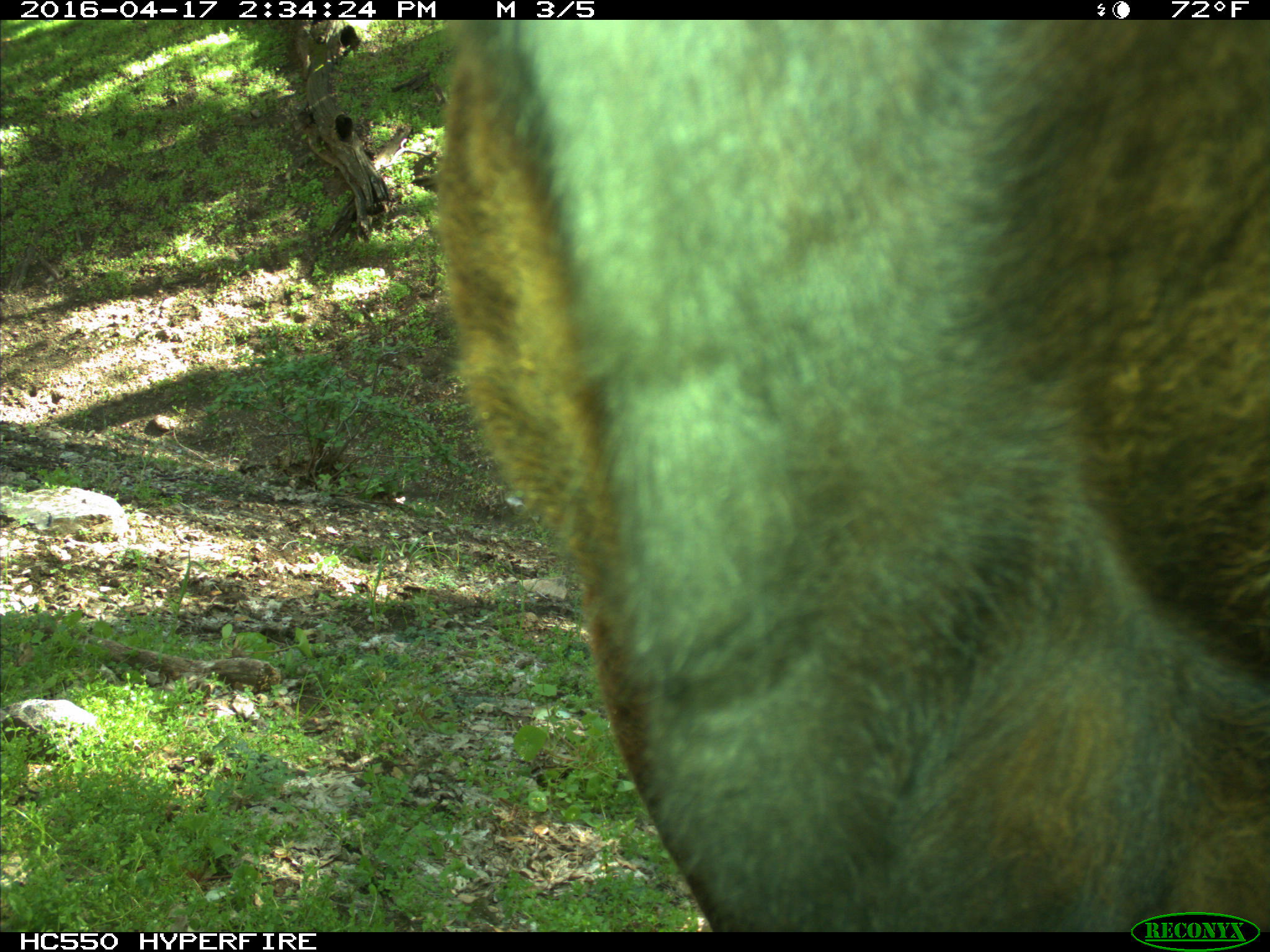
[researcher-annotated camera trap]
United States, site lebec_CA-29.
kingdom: Animalia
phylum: Chordata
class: Mammalia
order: Artiodactyla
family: Bovidae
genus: Bos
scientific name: Bos taurus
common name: domestic cow